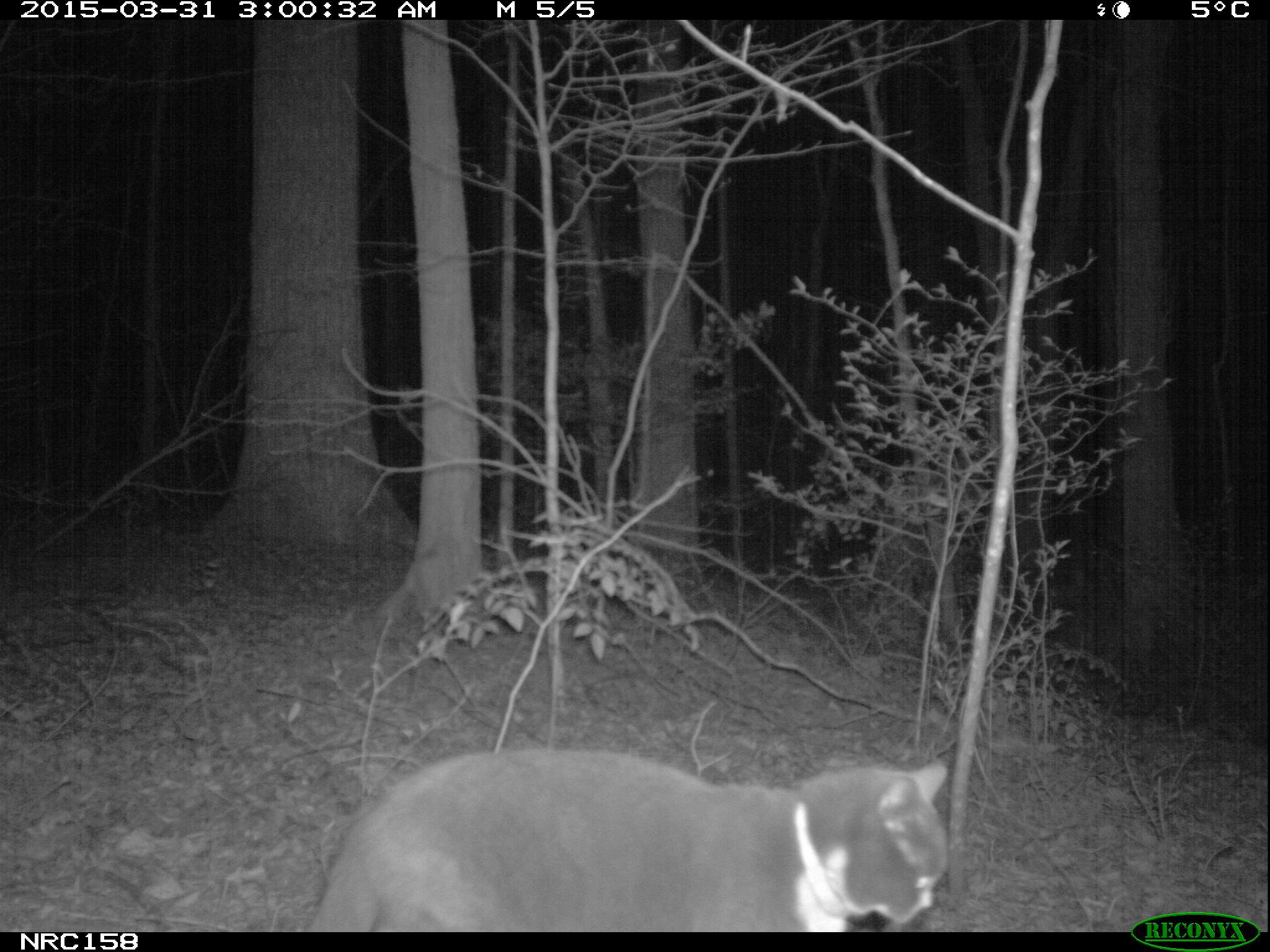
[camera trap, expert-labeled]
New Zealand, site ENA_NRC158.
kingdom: Animalia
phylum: Chordata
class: Mammalia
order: Carnivora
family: Felidae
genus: Felis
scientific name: Felis catus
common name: domestic cat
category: cat